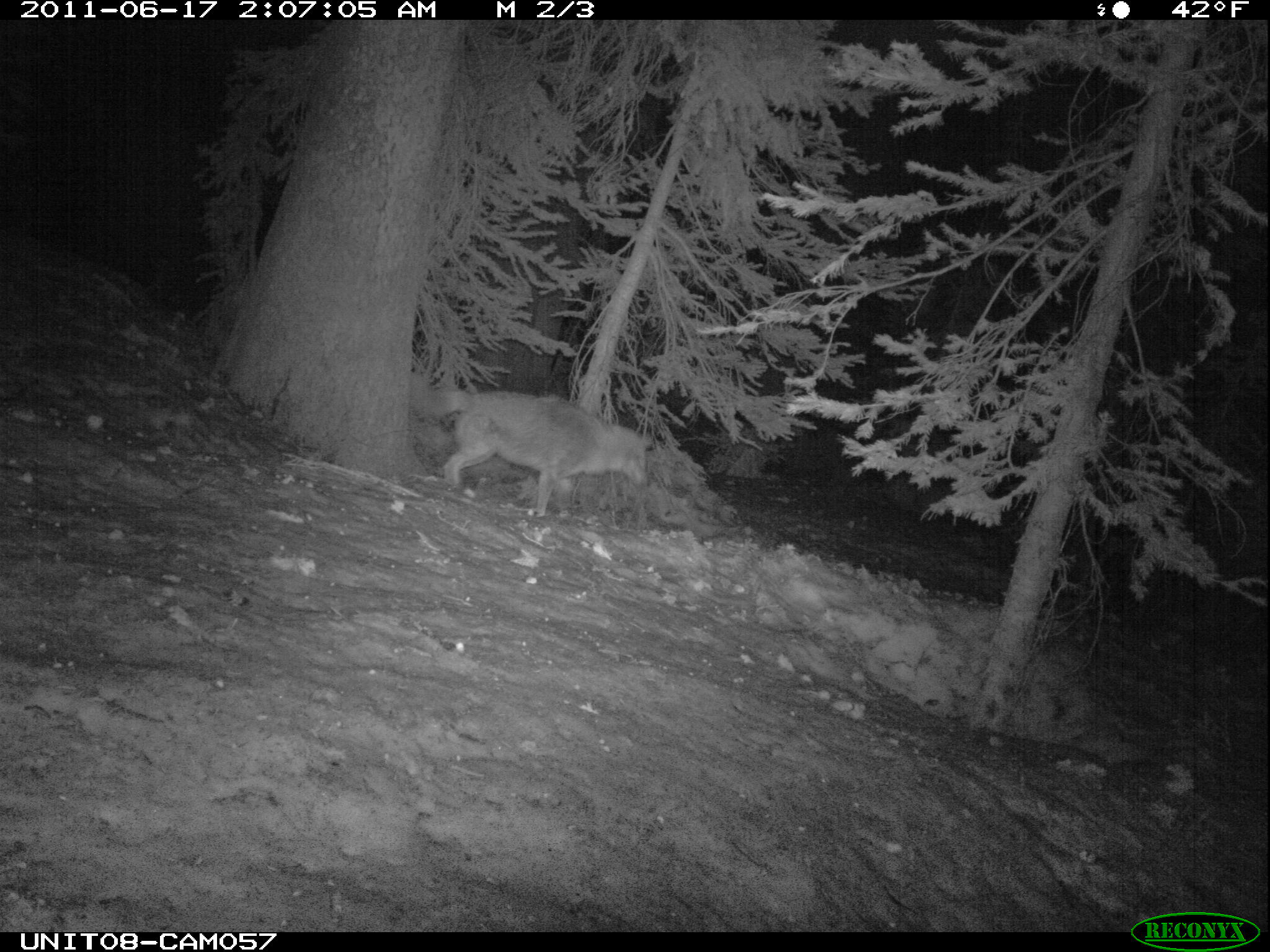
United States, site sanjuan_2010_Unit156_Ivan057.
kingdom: Animalia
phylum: Chordata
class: Mammalia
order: Carnivora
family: Canidae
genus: Canis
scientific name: Canis latrans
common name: coyote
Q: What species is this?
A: Canis latrans (coyote).